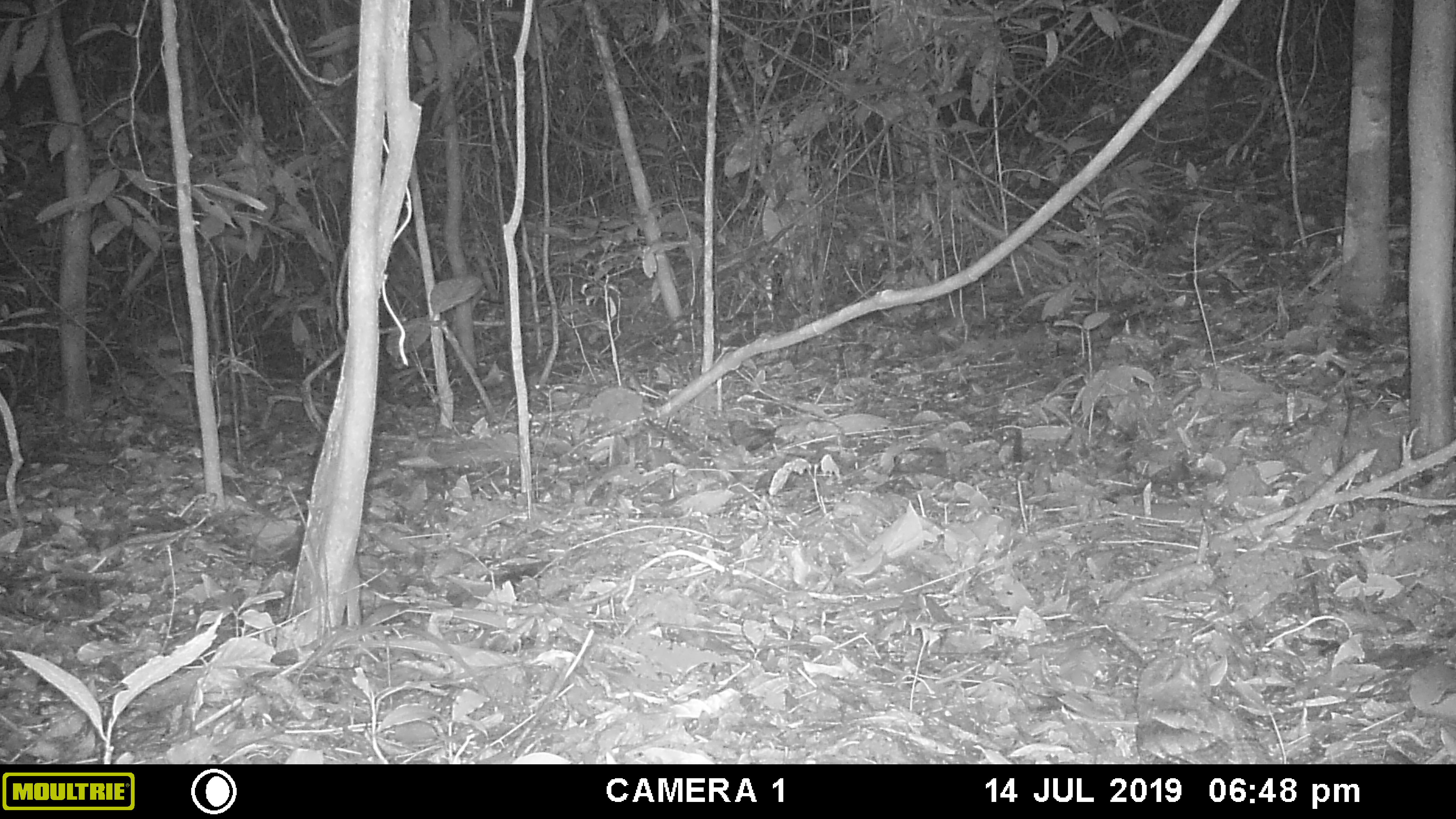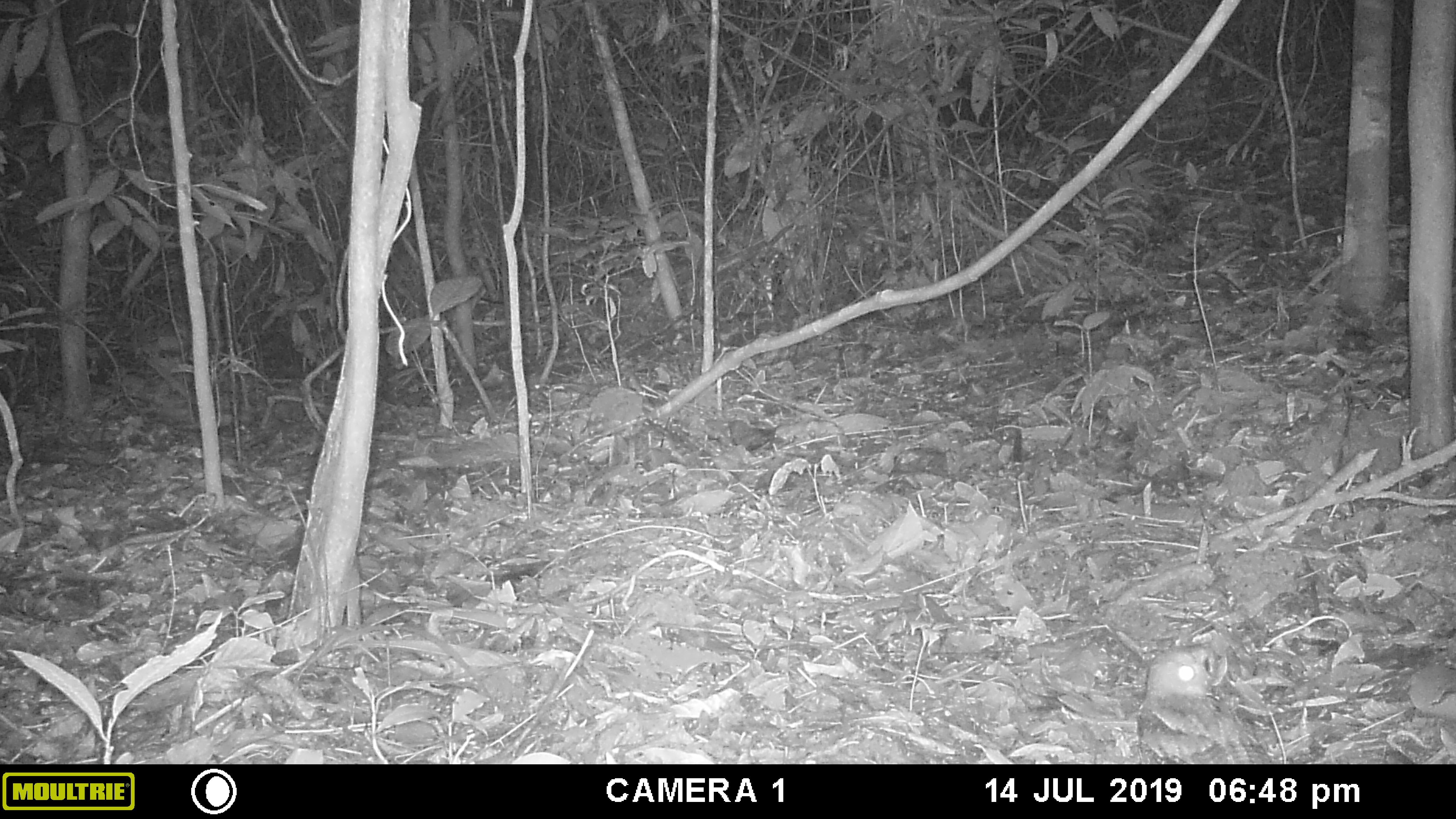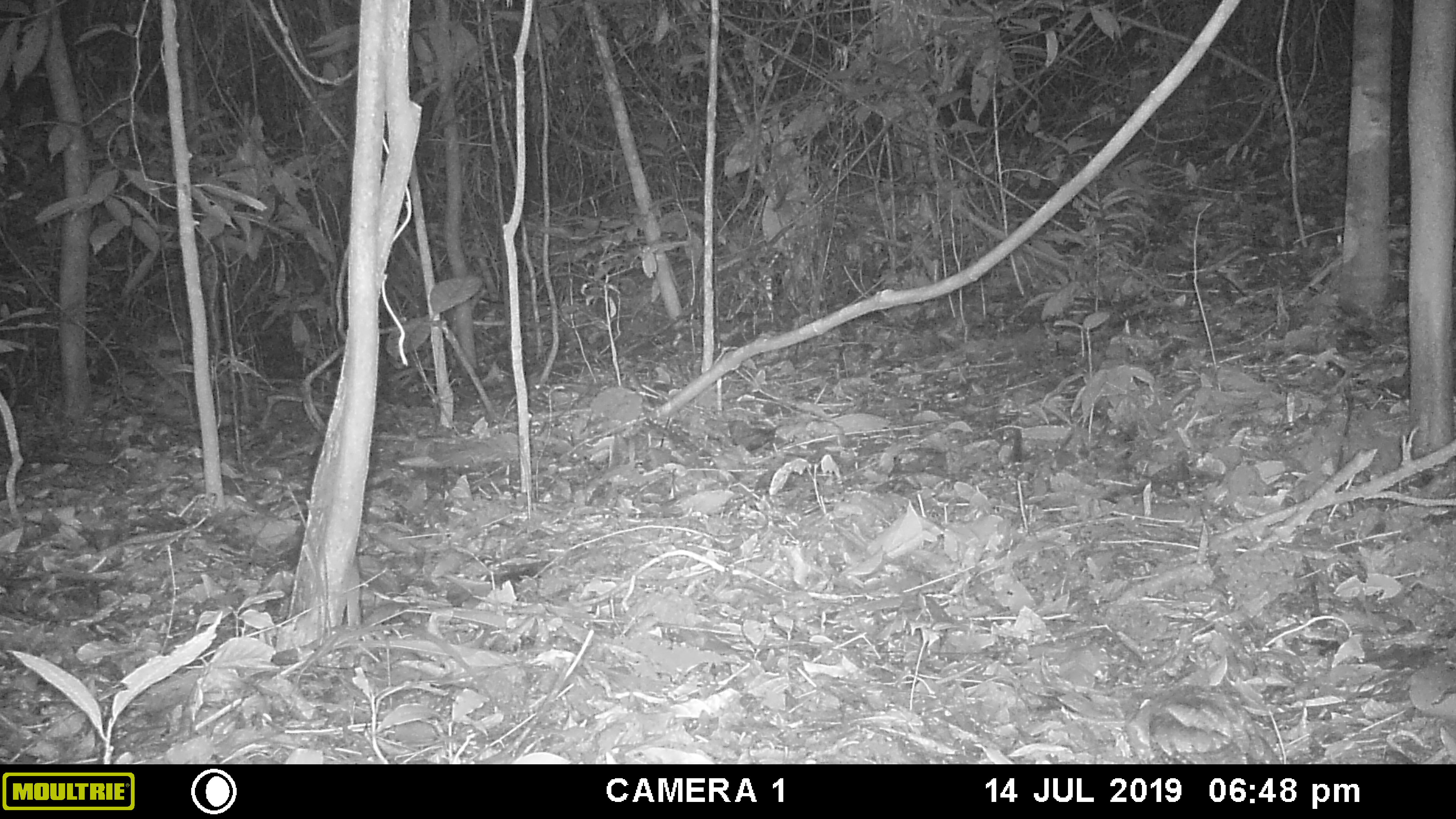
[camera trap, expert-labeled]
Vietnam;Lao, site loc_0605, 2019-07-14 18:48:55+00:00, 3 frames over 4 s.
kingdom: Animalia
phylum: Chordata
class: Aves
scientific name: Aves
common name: bird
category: unidentified bird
Unidentified bird (bird) (Aves). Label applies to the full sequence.